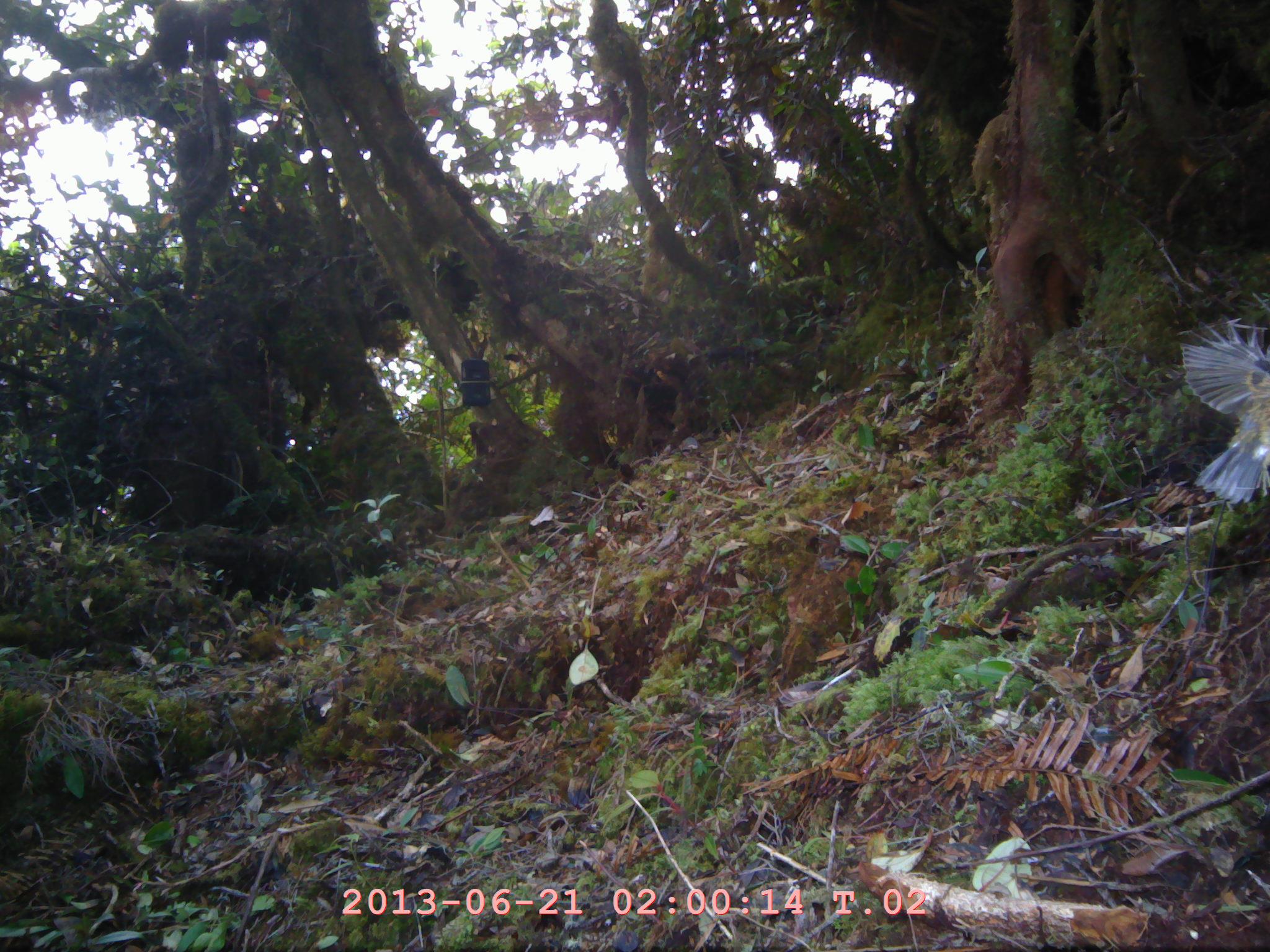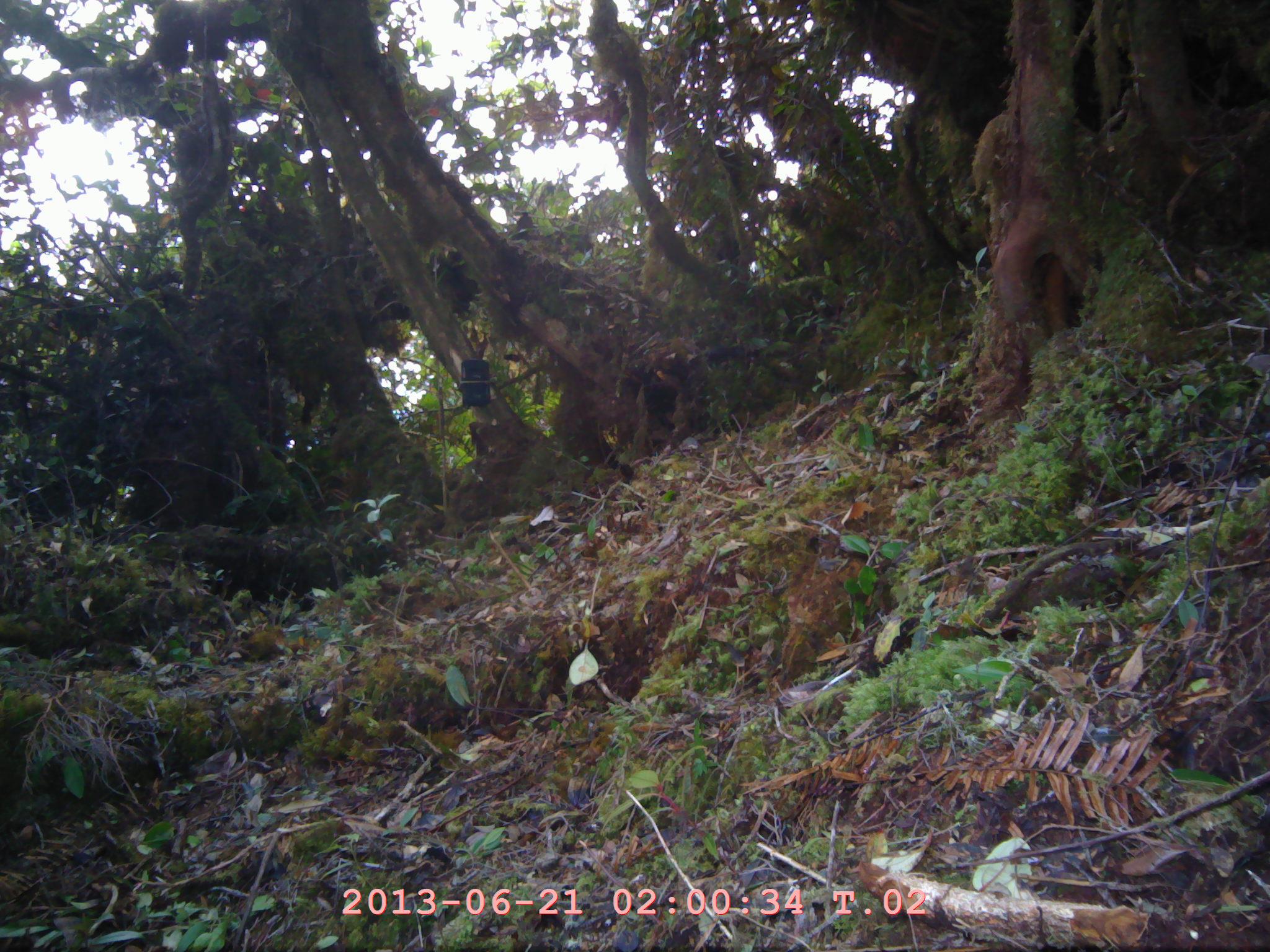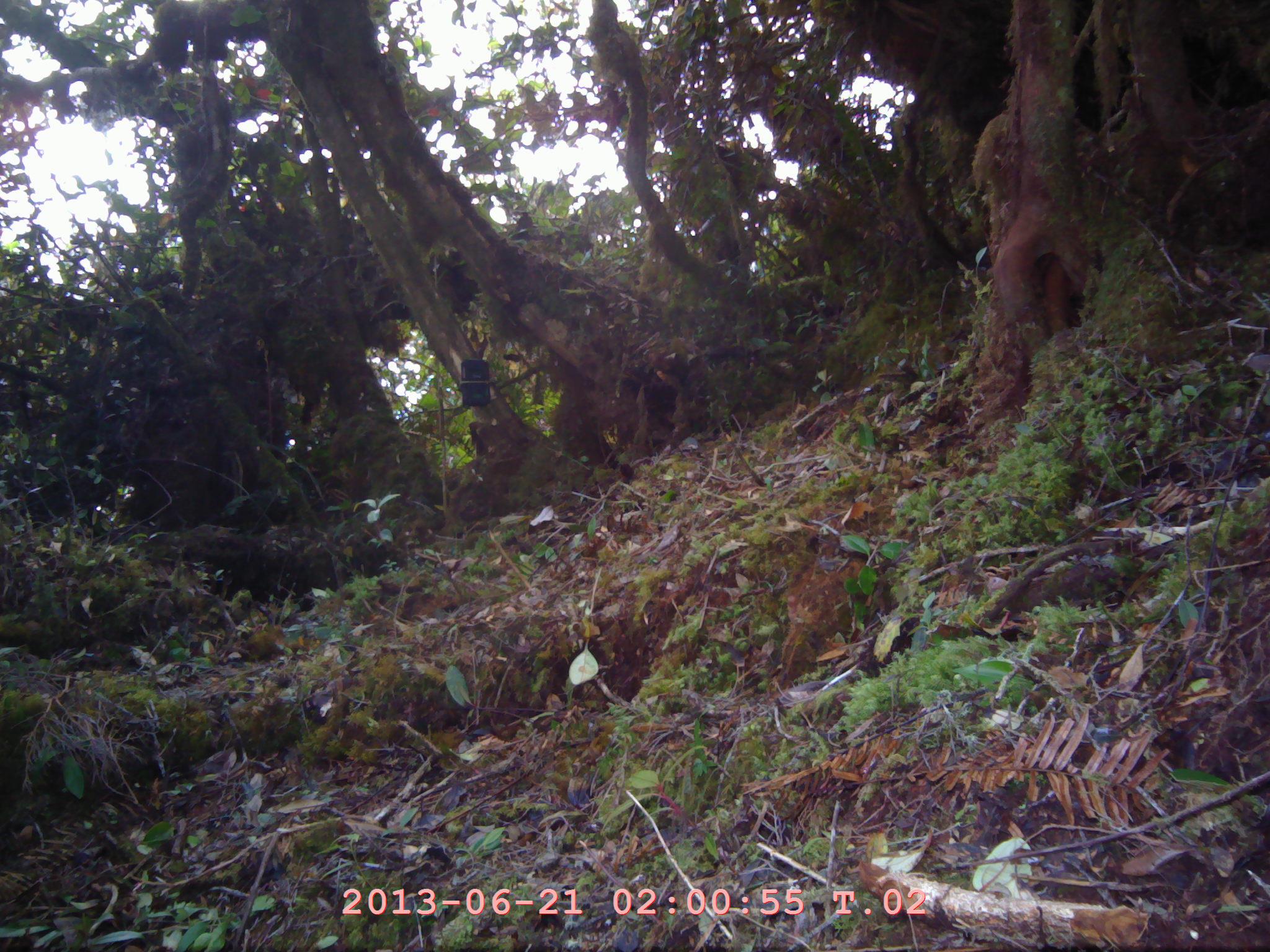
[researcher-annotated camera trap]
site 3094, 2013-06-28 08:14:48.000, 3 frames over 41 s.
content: unidentified animal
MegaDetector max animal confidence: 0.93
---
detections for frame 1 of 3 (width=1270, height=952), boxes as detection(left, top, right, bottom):
unknown: detection(1178, 314, 1269, 505)